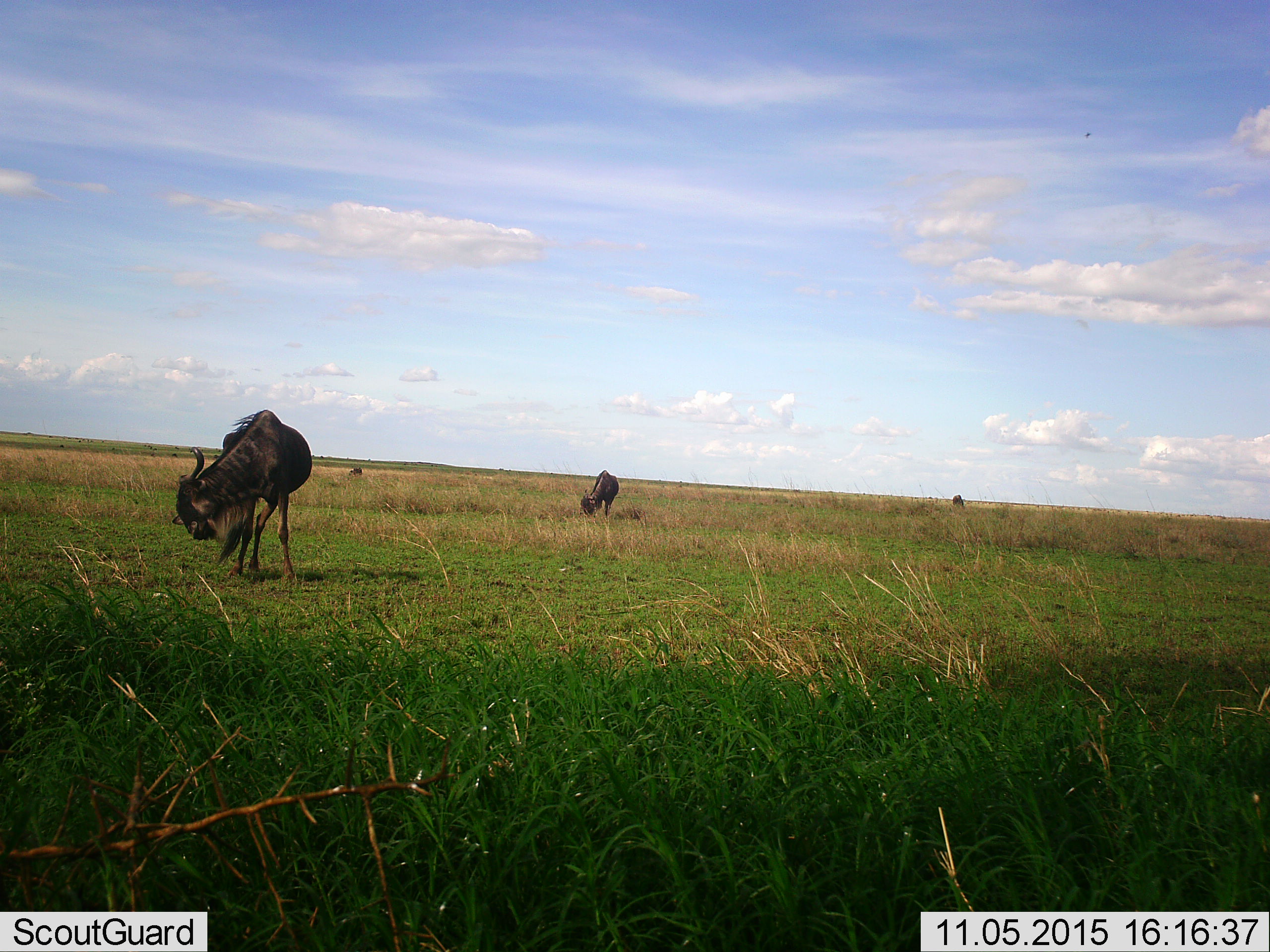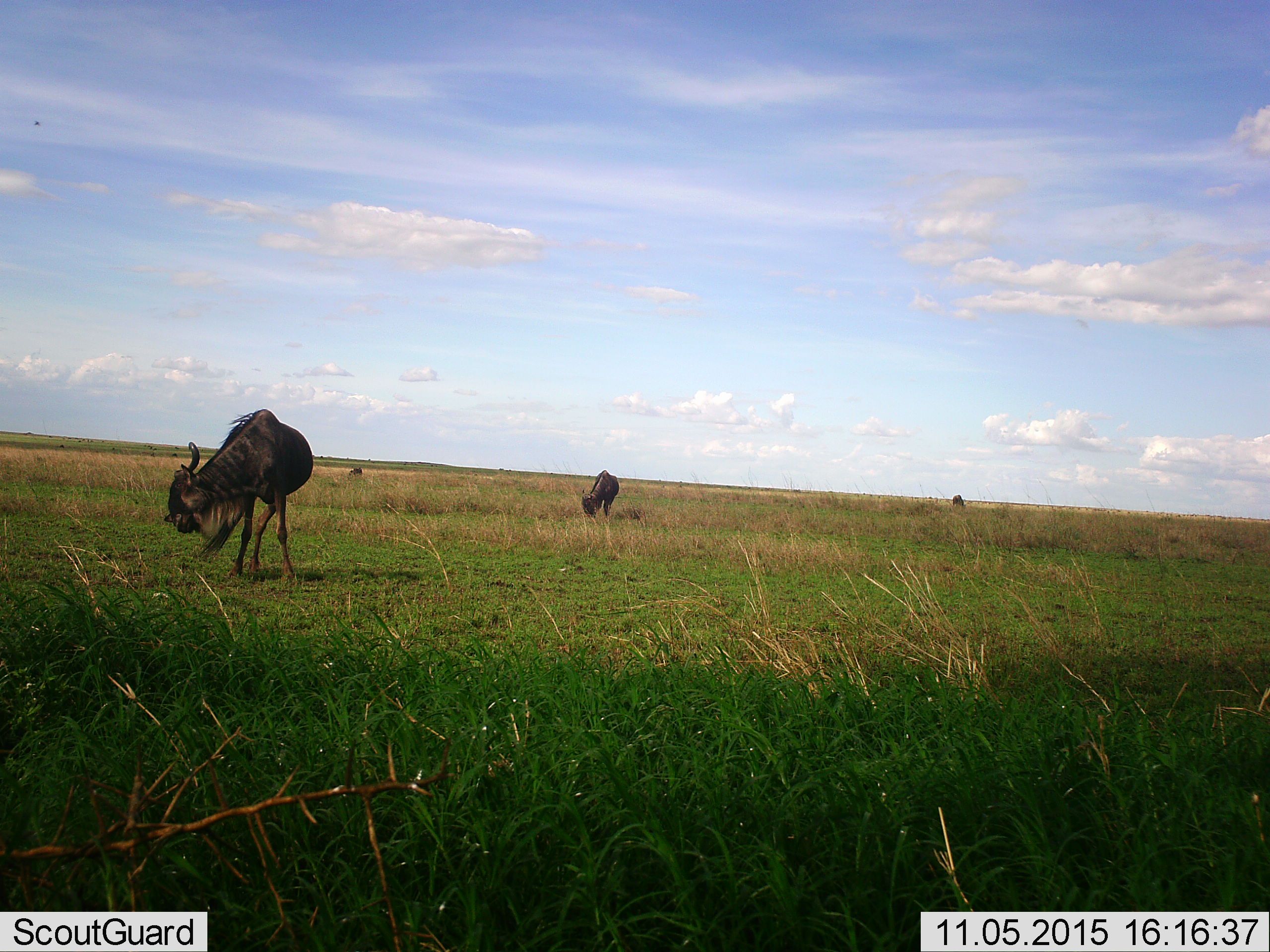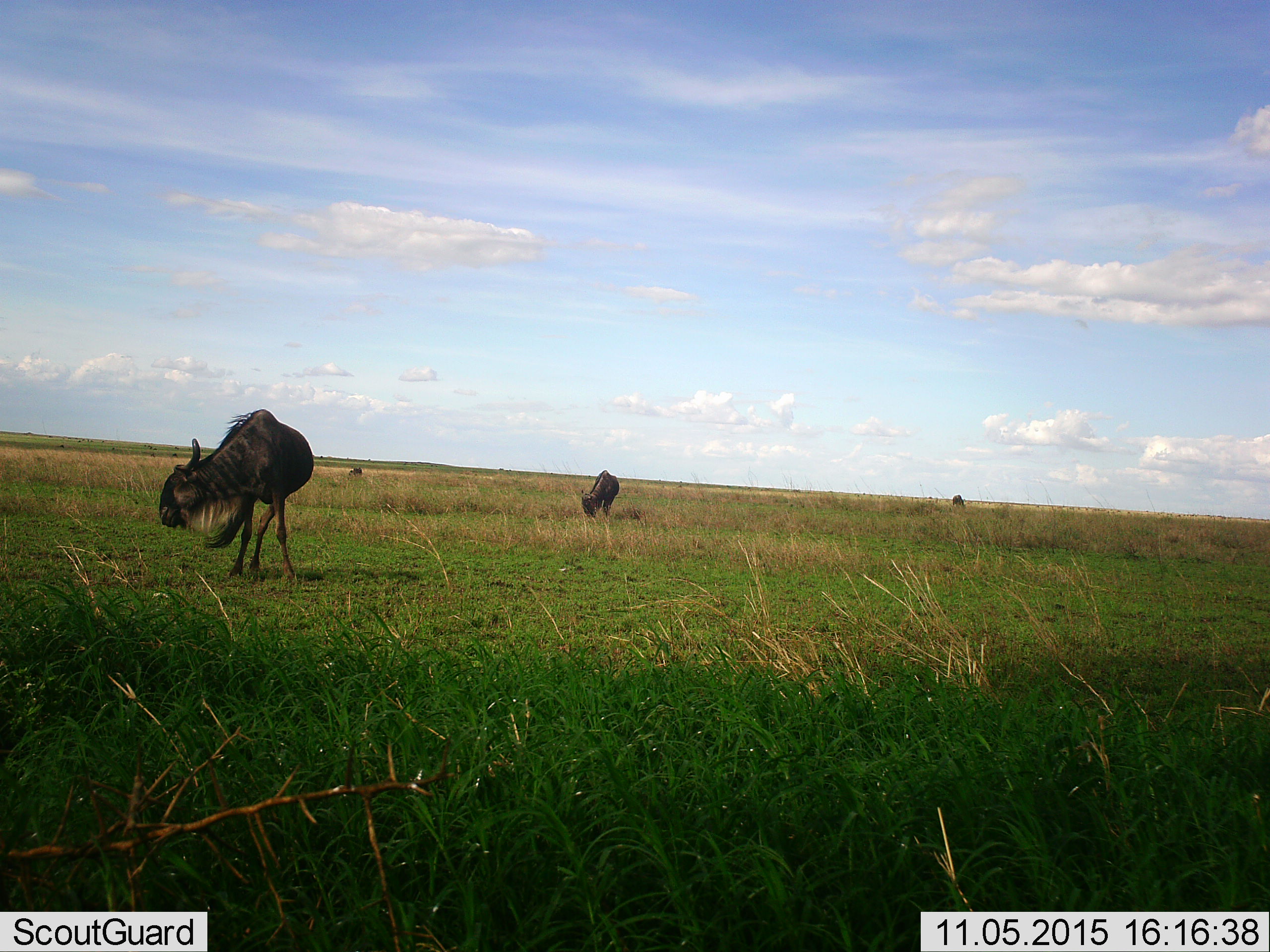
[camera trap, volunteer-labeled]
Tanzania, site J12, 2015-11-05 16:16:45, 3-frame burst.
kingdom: Animalia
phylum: Chordata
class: Mammalia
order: Artiodactyla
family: Bovidae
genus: Connochaetes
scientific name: Connochaetes taurinus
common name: blue wildebeest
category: wildebeest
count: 4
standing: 67%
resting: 0%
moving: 22%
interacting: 0%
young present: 0%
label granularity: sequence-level